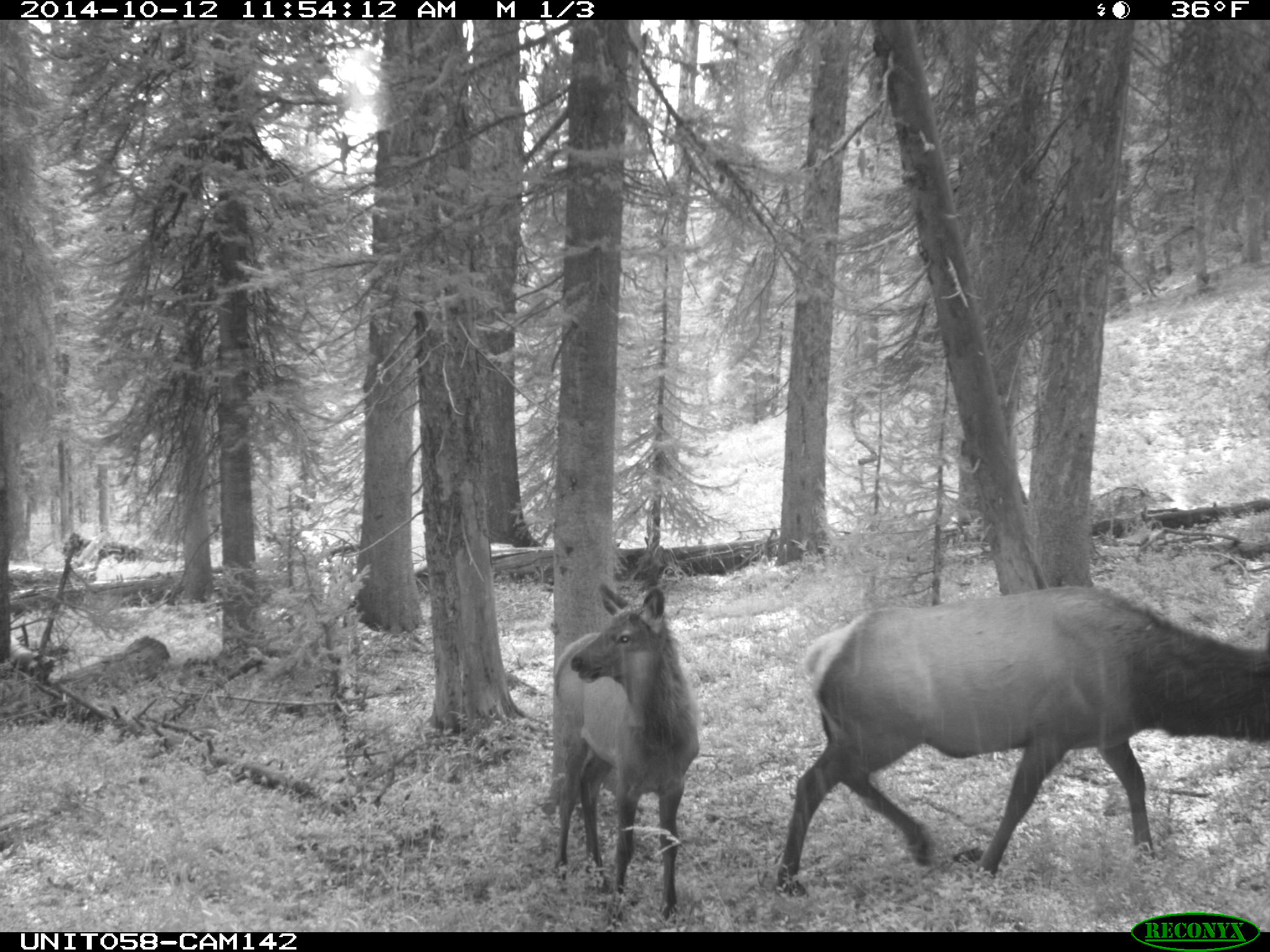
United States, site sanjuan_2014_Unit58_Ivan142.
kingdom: Animalia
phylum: Chordata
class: Mammalia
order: Artiodactyla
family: Cervidae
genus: Cervus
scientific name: Cervus elaphus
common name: red deer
Cervus elaphus (red deer).